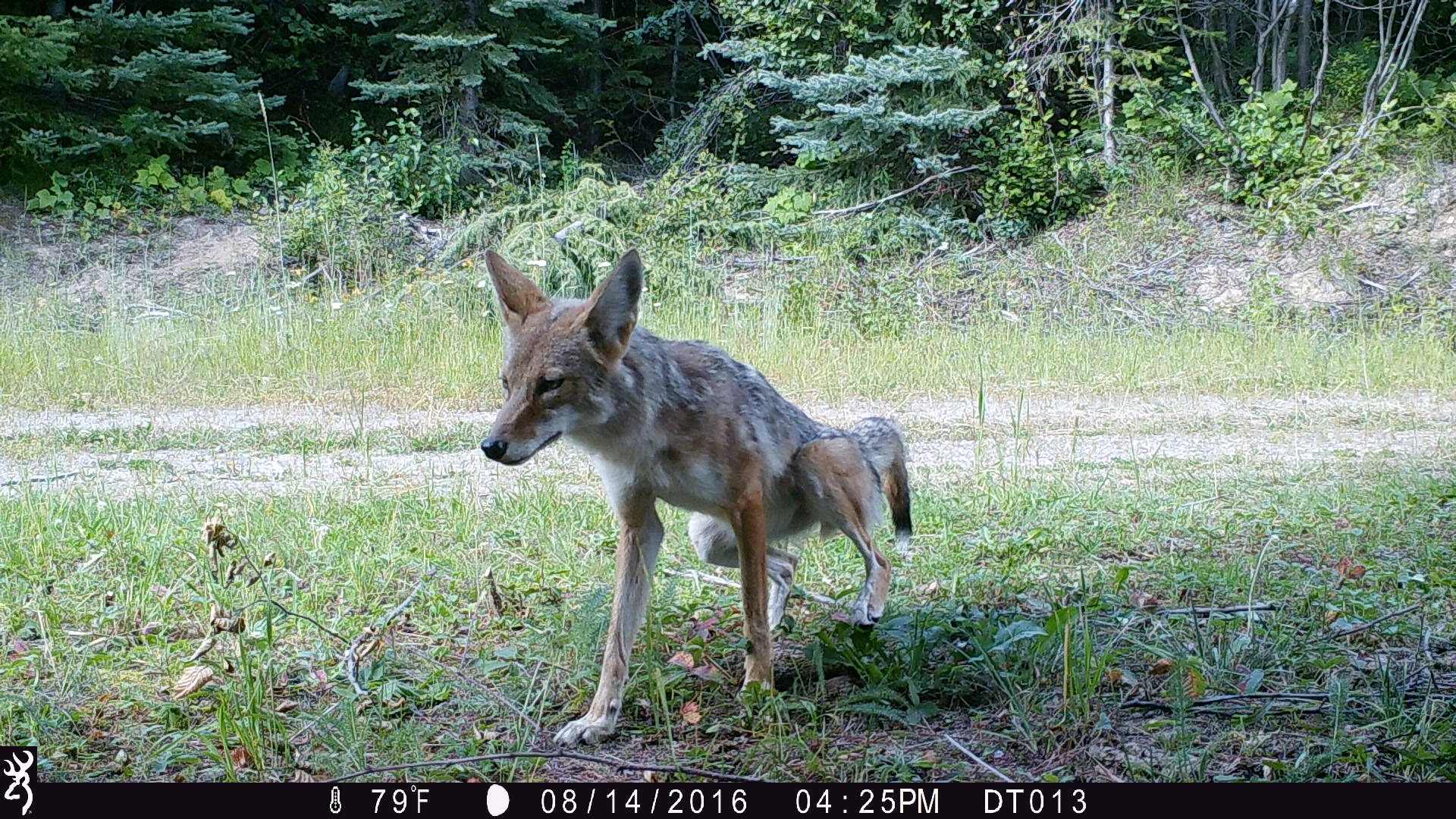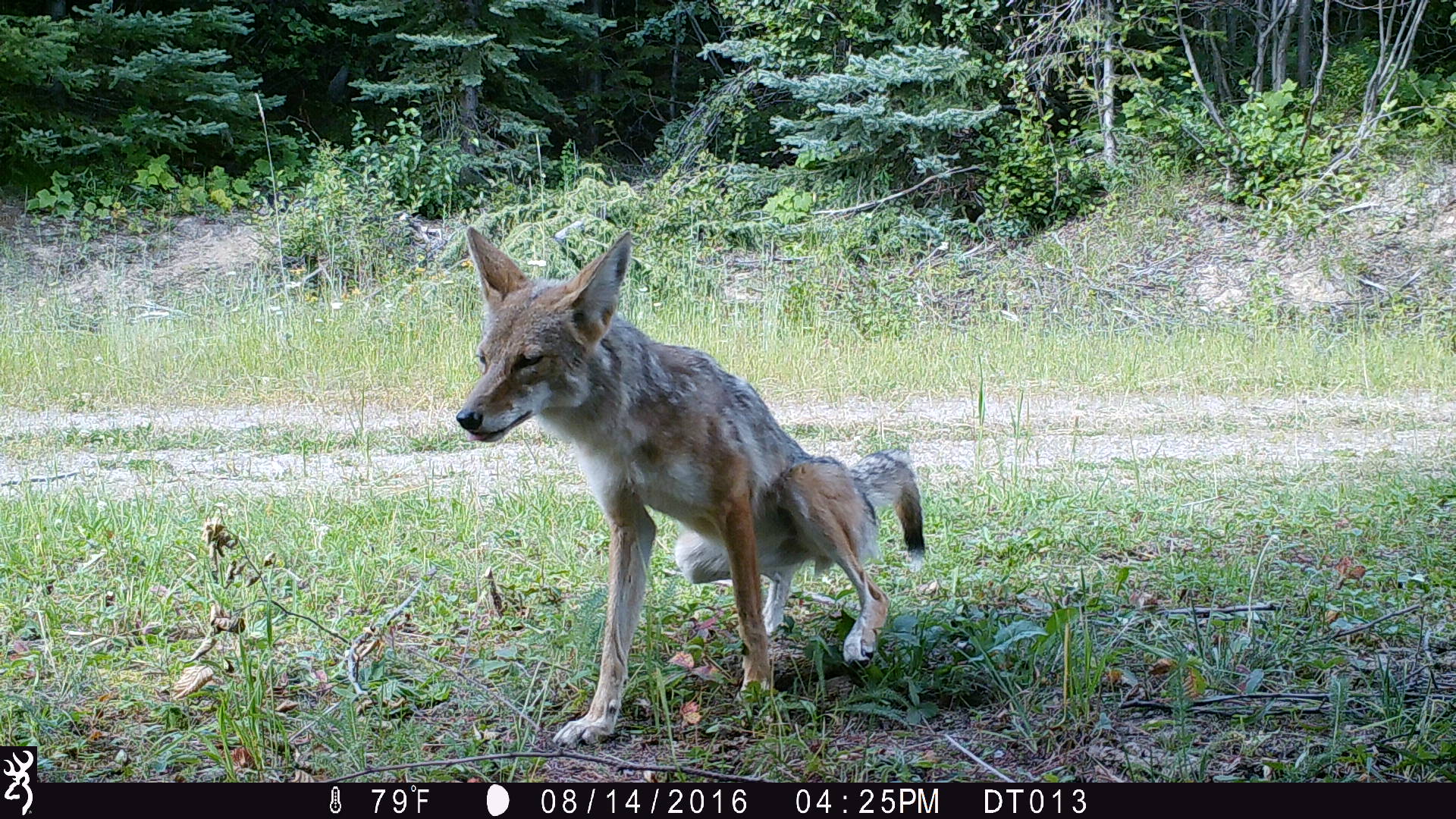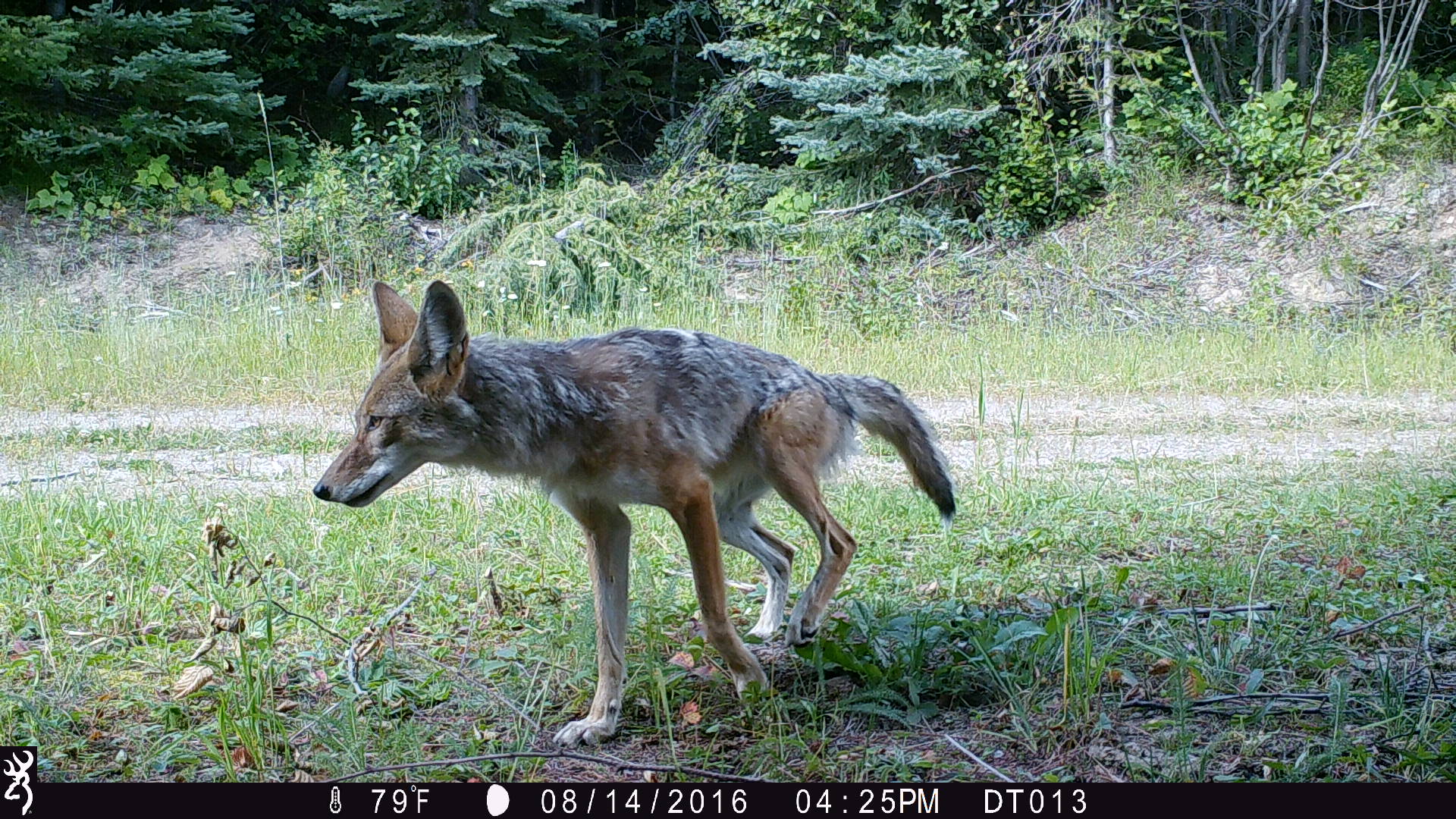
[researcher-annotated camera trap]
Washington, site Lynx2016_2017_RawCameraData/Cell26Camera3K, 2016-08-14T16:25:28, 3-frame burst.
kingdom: Animalia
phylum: Chordata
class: Mammalia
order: Carnivora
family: Canidae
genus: Canis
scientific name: Canis latrans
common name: coyote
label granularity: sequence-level